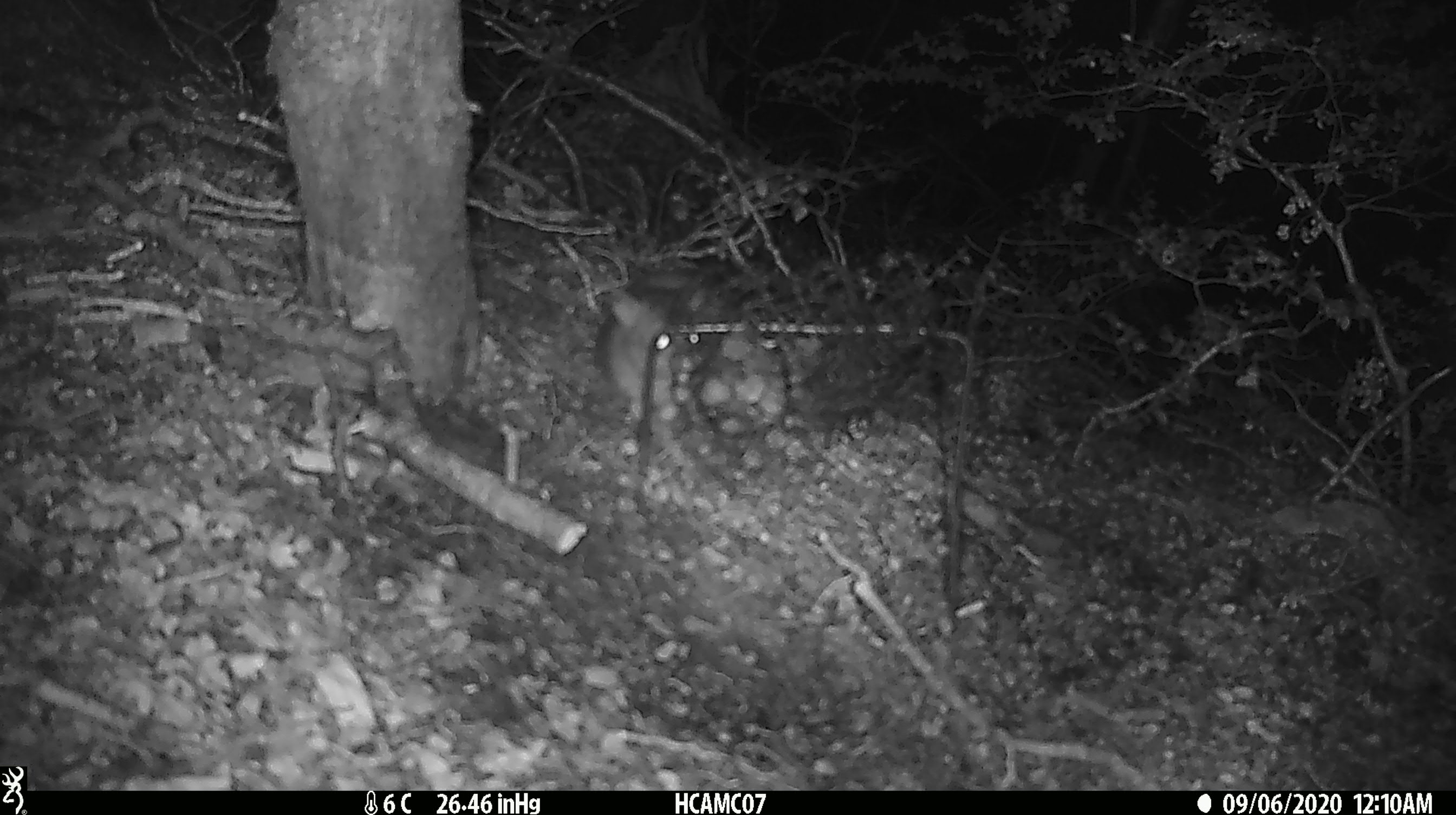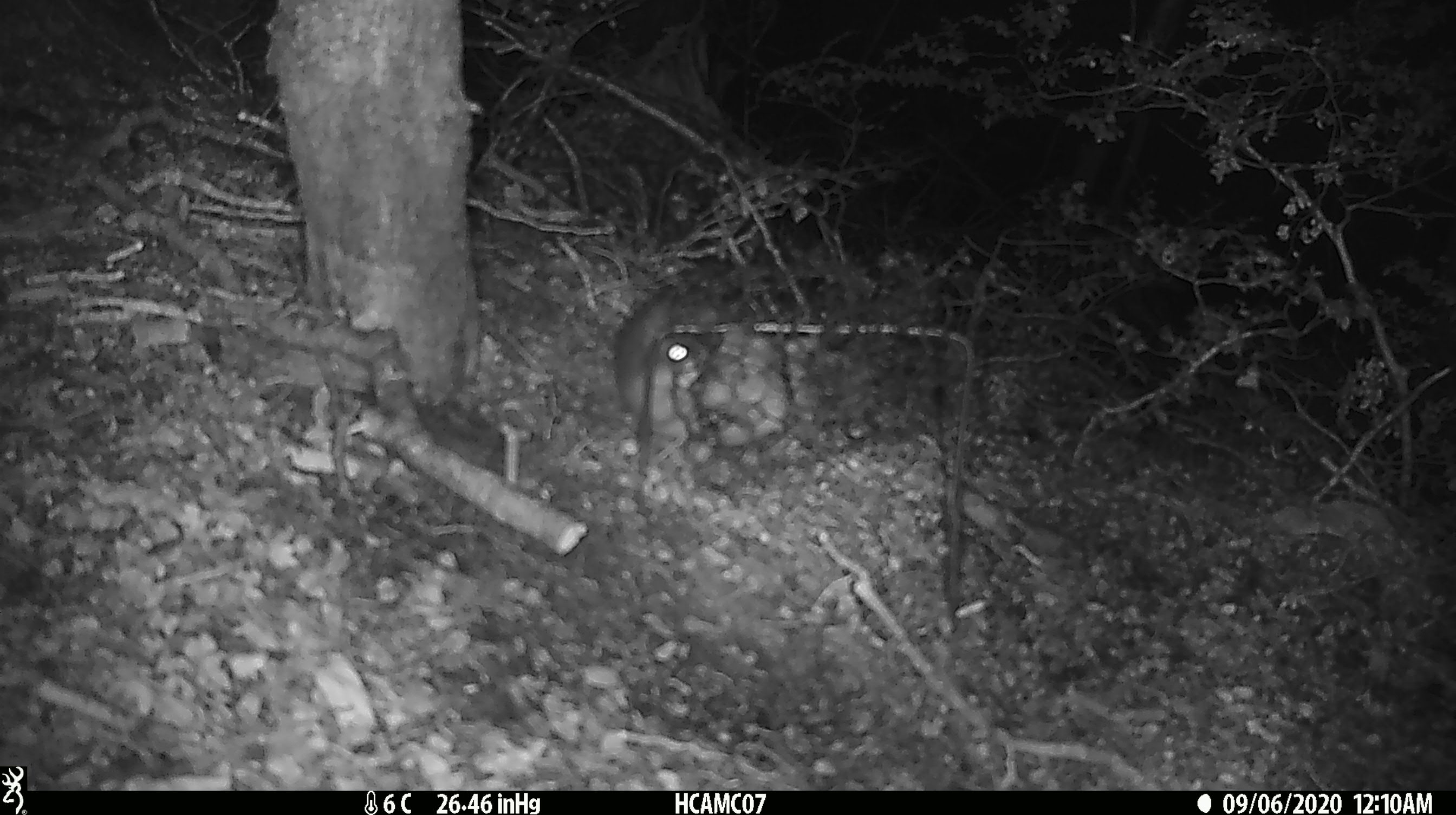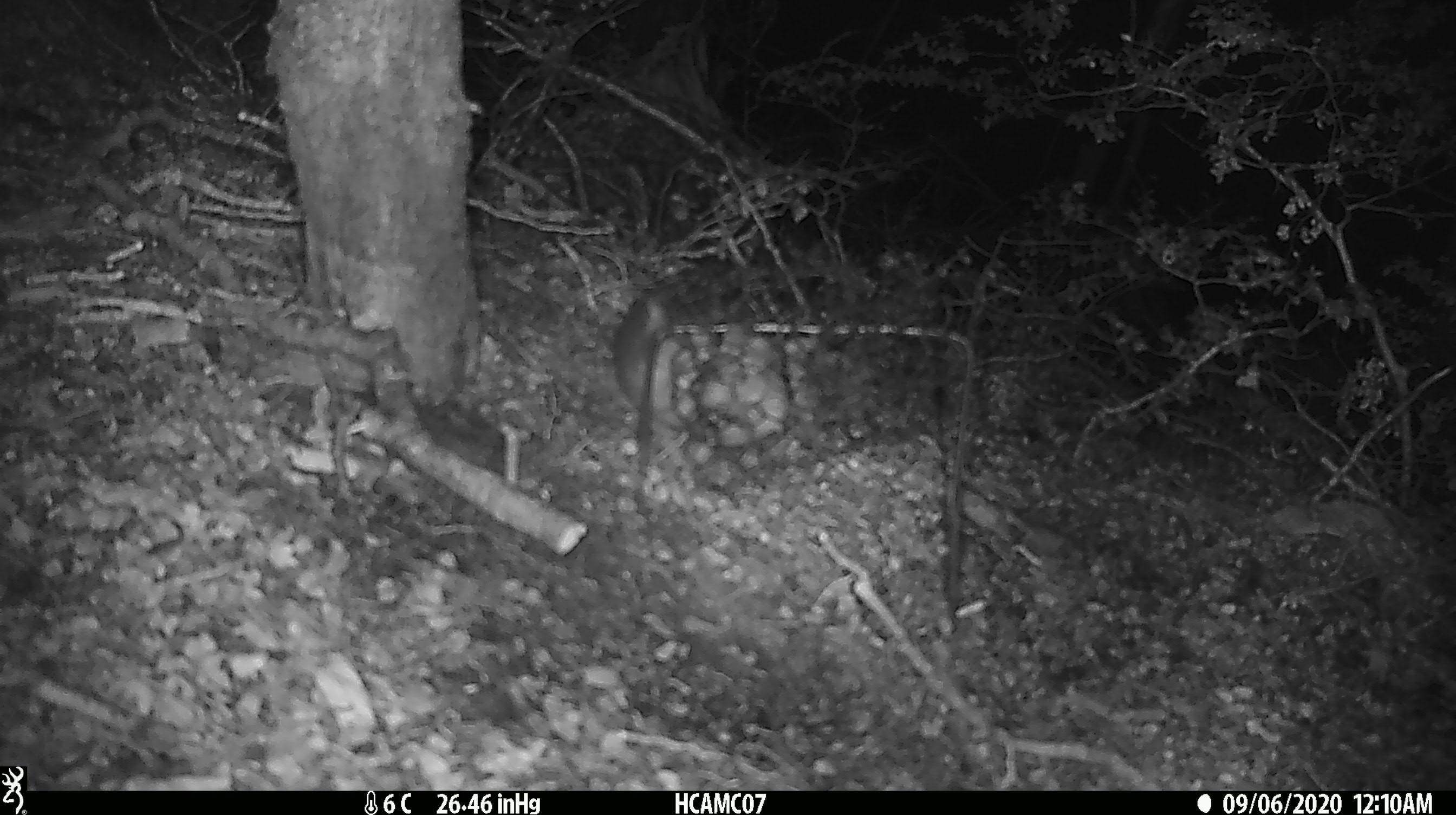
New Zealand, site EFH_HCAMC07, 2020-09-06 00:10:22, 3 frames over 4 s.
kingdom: Animalia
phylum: Chordata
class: Mammalia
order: Rodentia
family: Muridae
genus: Rattus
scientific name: Rattus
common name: rat